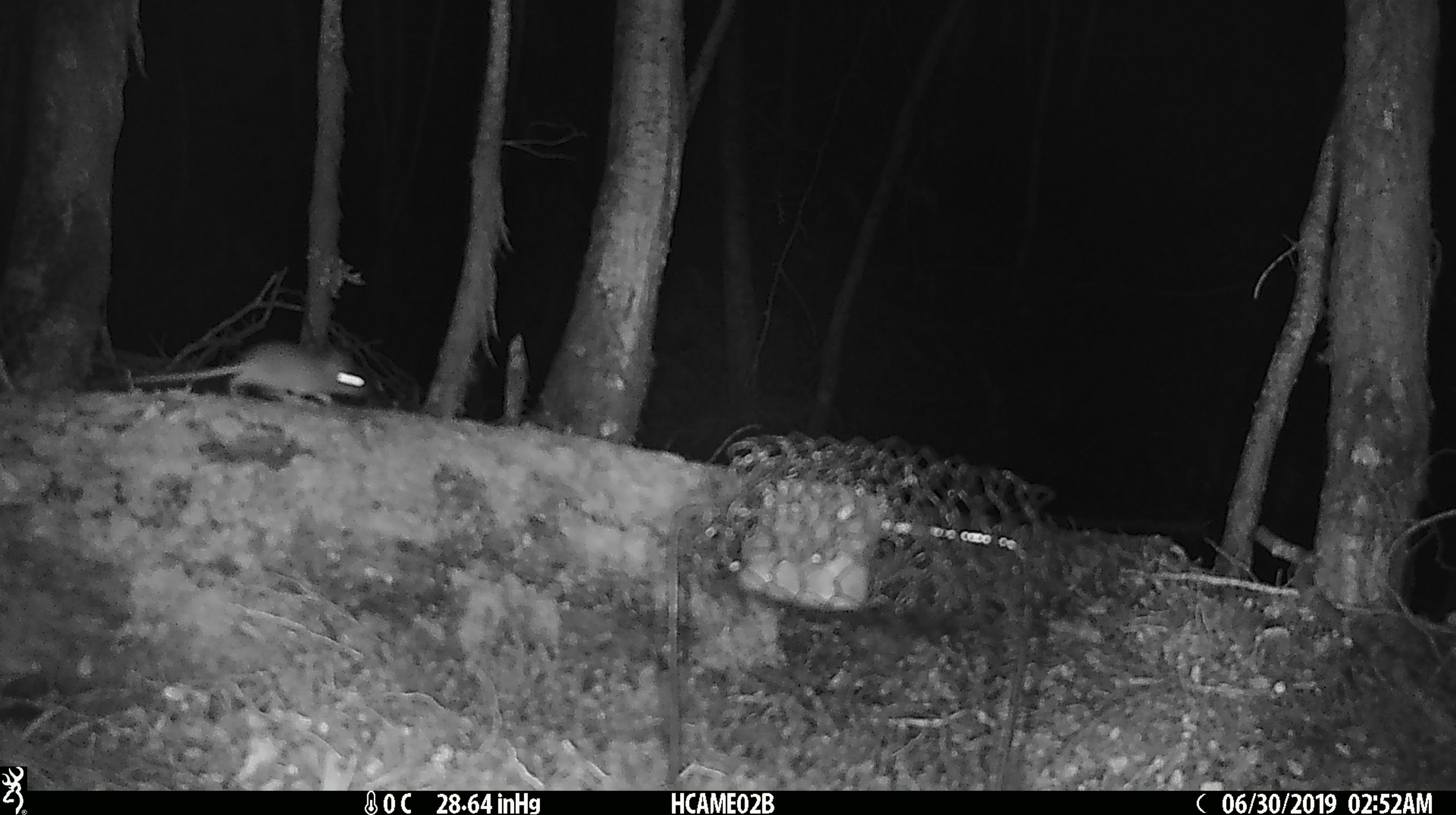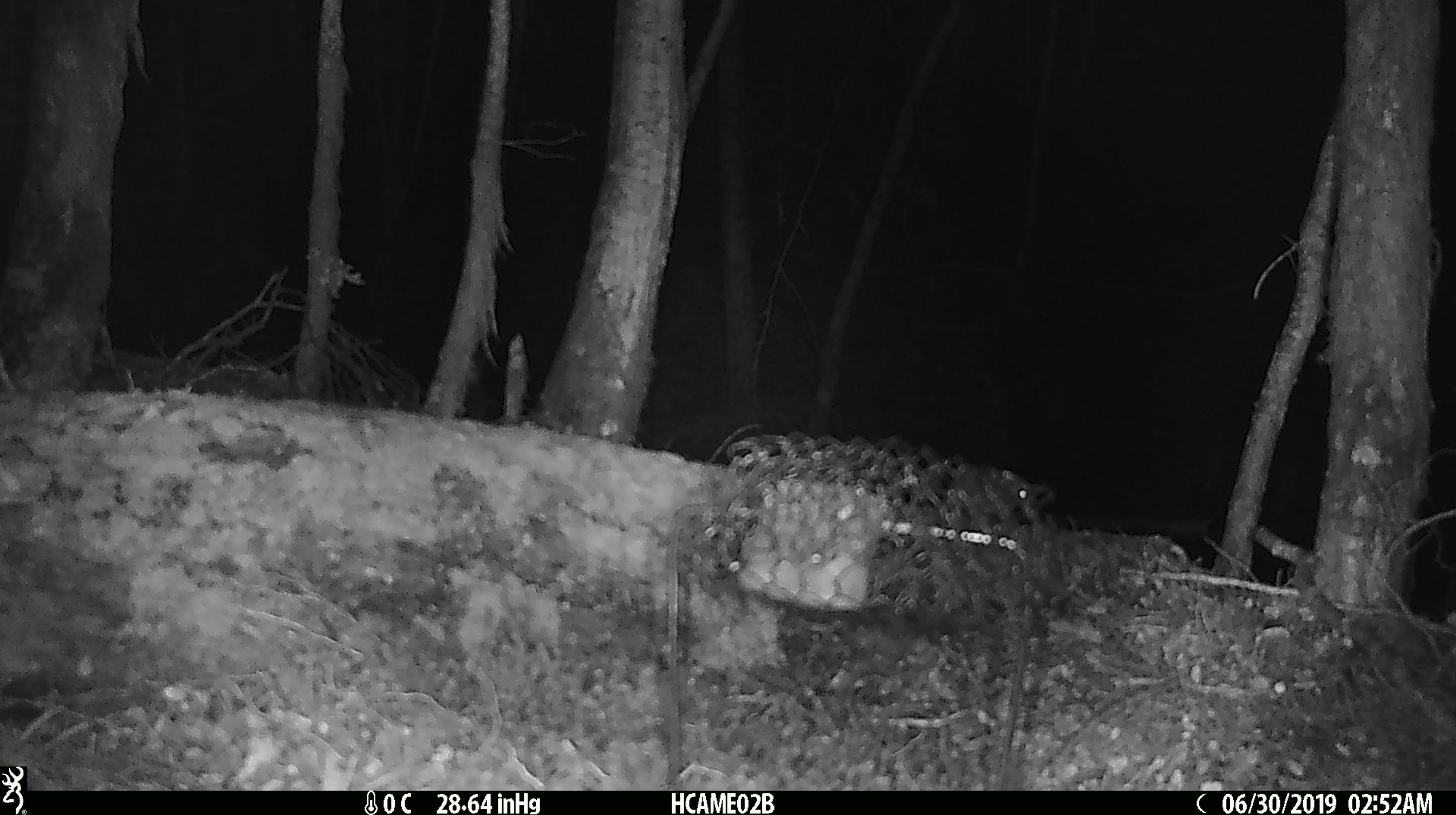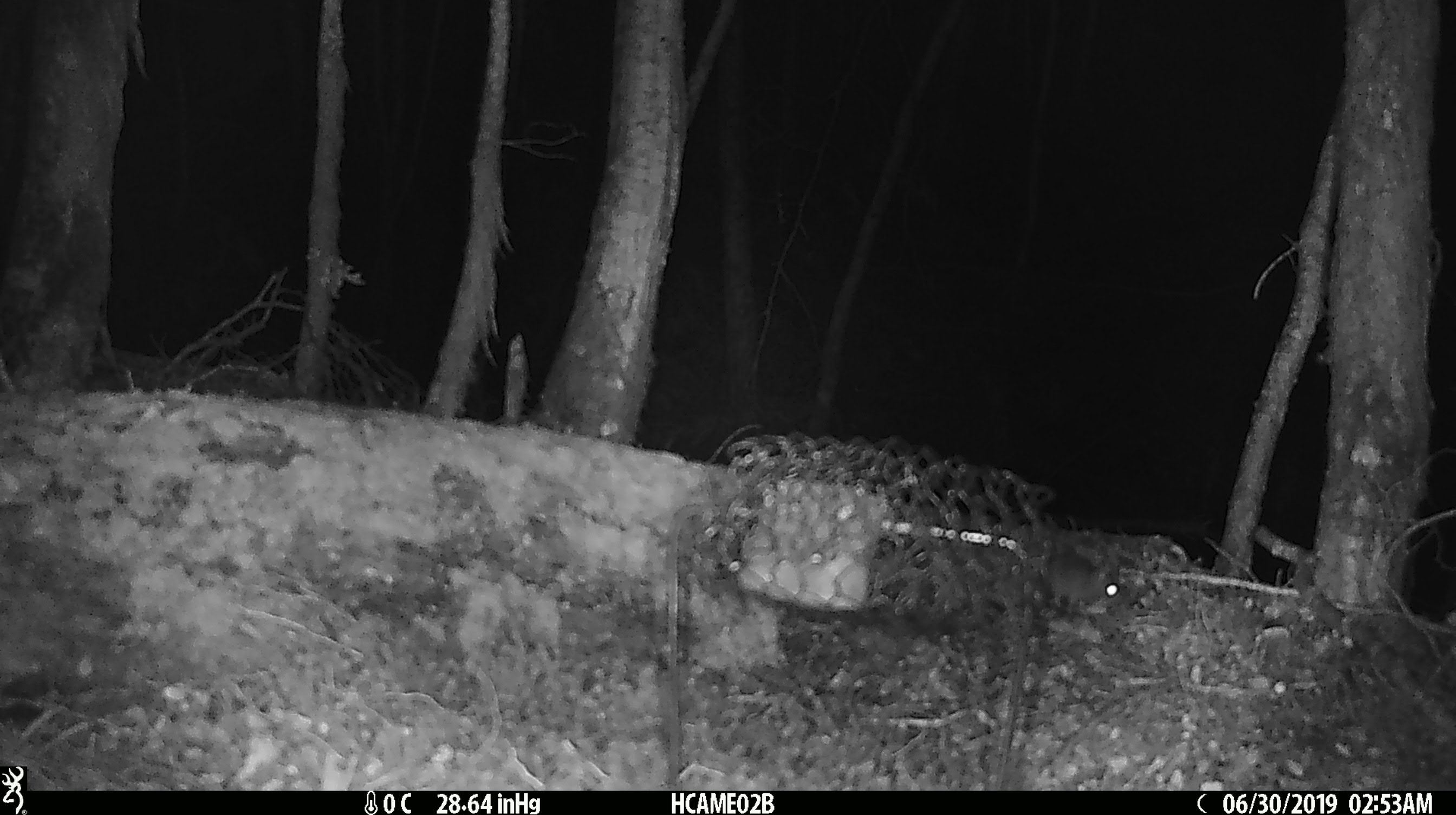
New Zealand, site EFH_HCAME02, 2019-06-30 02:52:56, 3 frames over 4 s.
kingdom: Animalia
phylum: Chordata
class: Mammalia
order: Rodentia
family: Muridae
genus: Mus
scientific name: Mus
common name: mouse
Mouse (Mus).